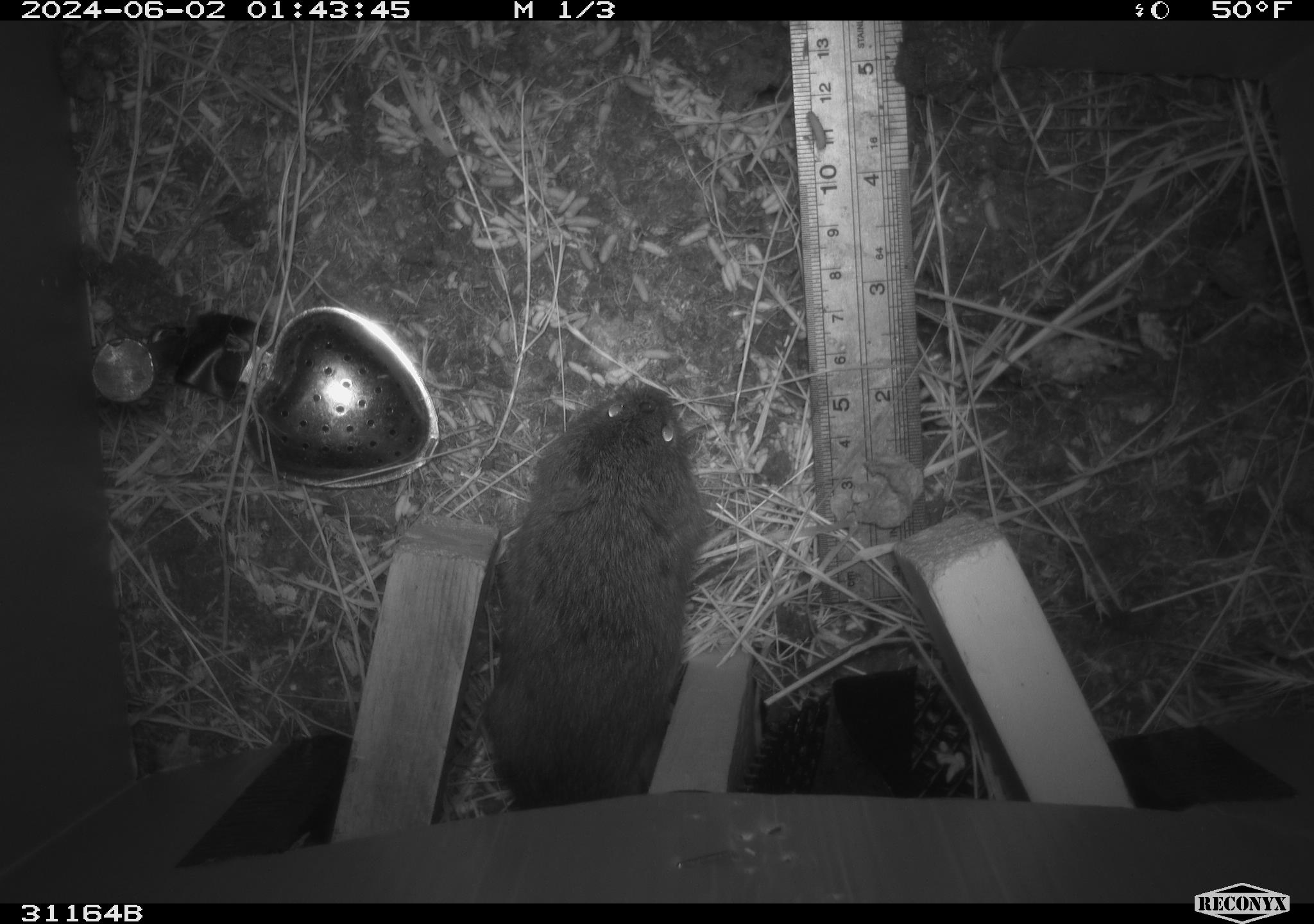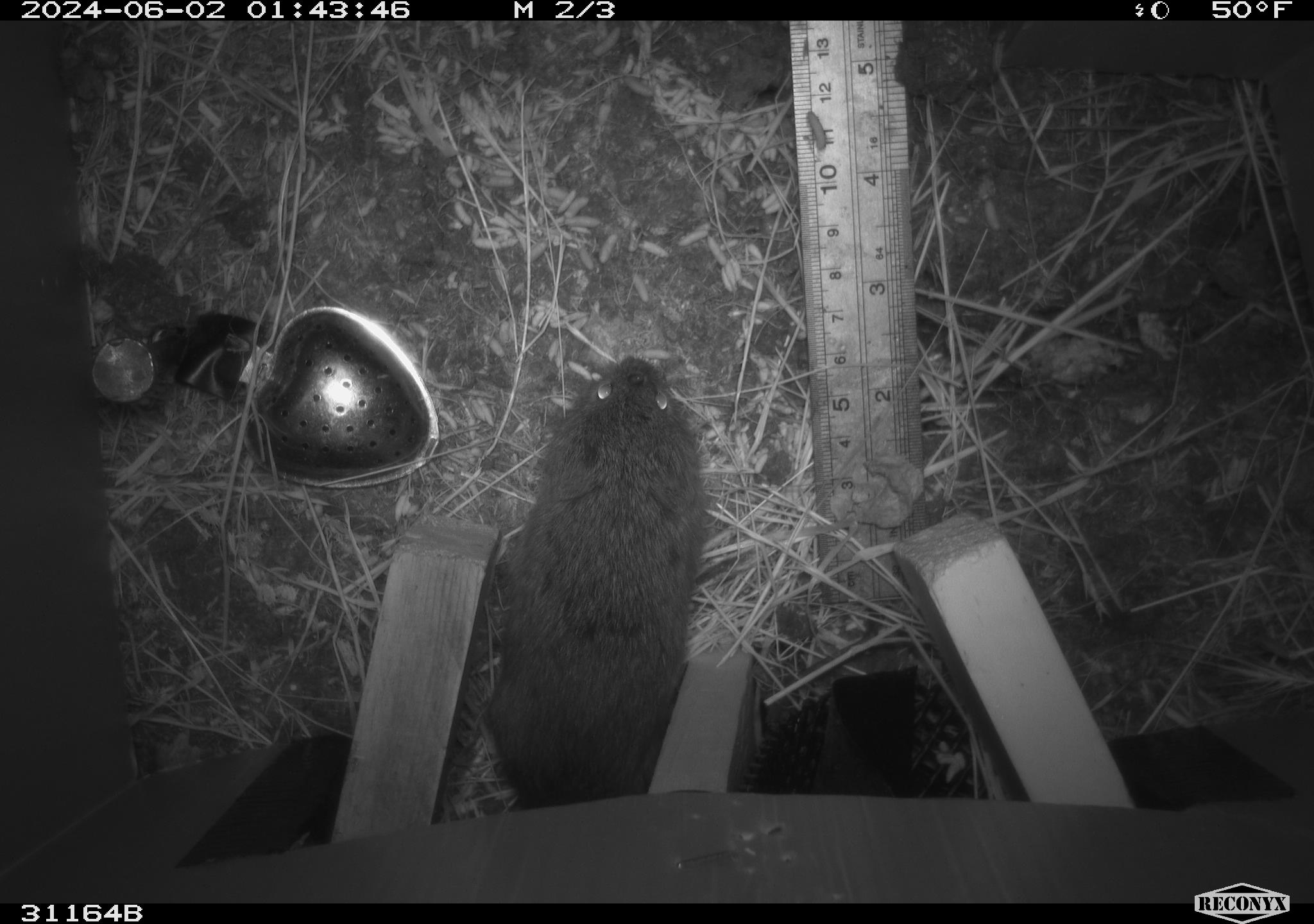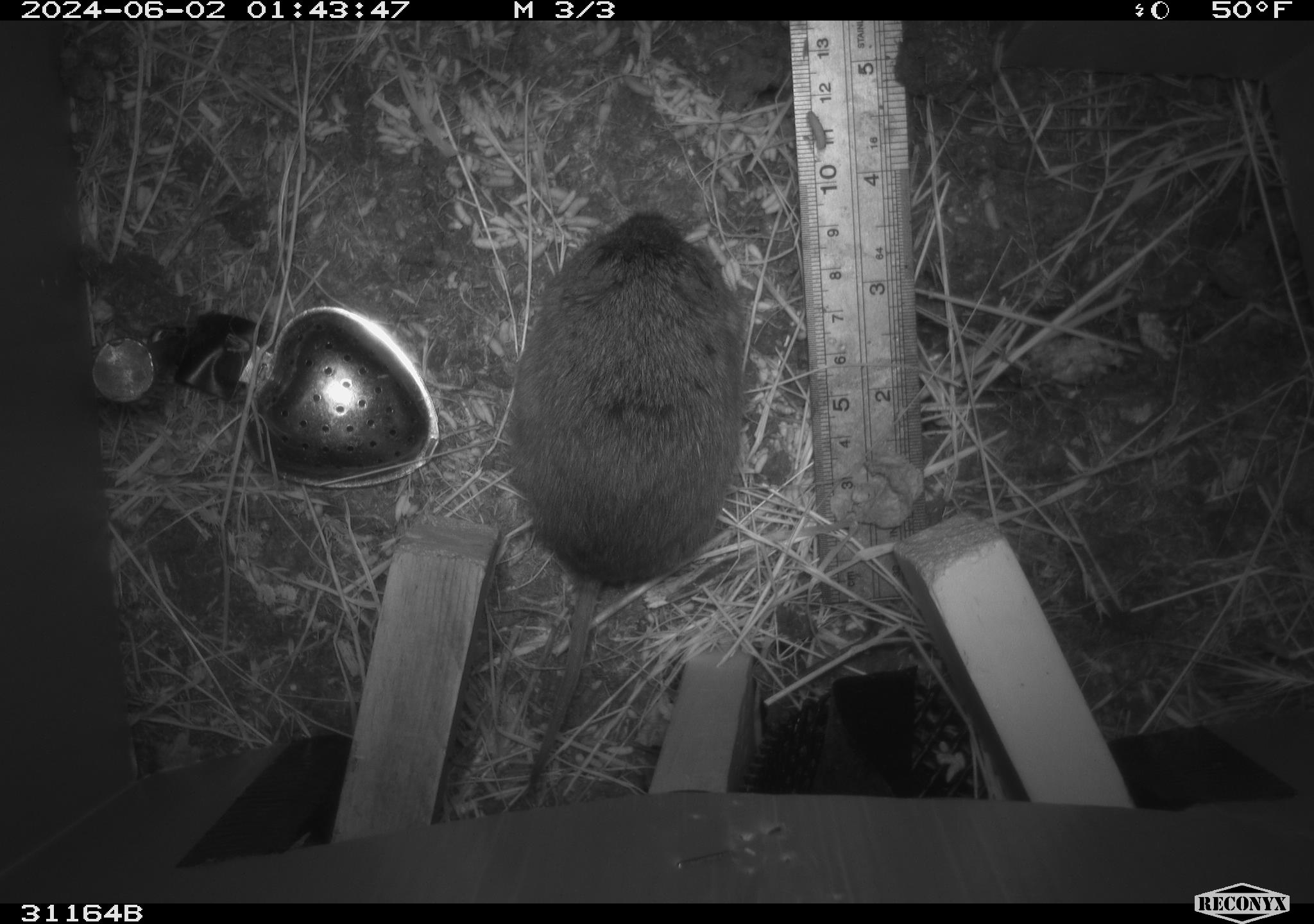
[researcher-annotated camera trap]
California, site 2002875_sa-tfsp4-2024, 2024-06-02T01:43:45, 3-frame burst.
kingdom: Animalia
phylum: Chordata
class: Mammalia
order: Rodentia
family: Cricetidae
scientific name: Arvicolinae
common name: voles, lemmings, and muskrats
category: arvicolinae subfamily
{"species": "arvicolinae subfamily (voles, lemmings, and muskrats) (Arvicolinae)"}